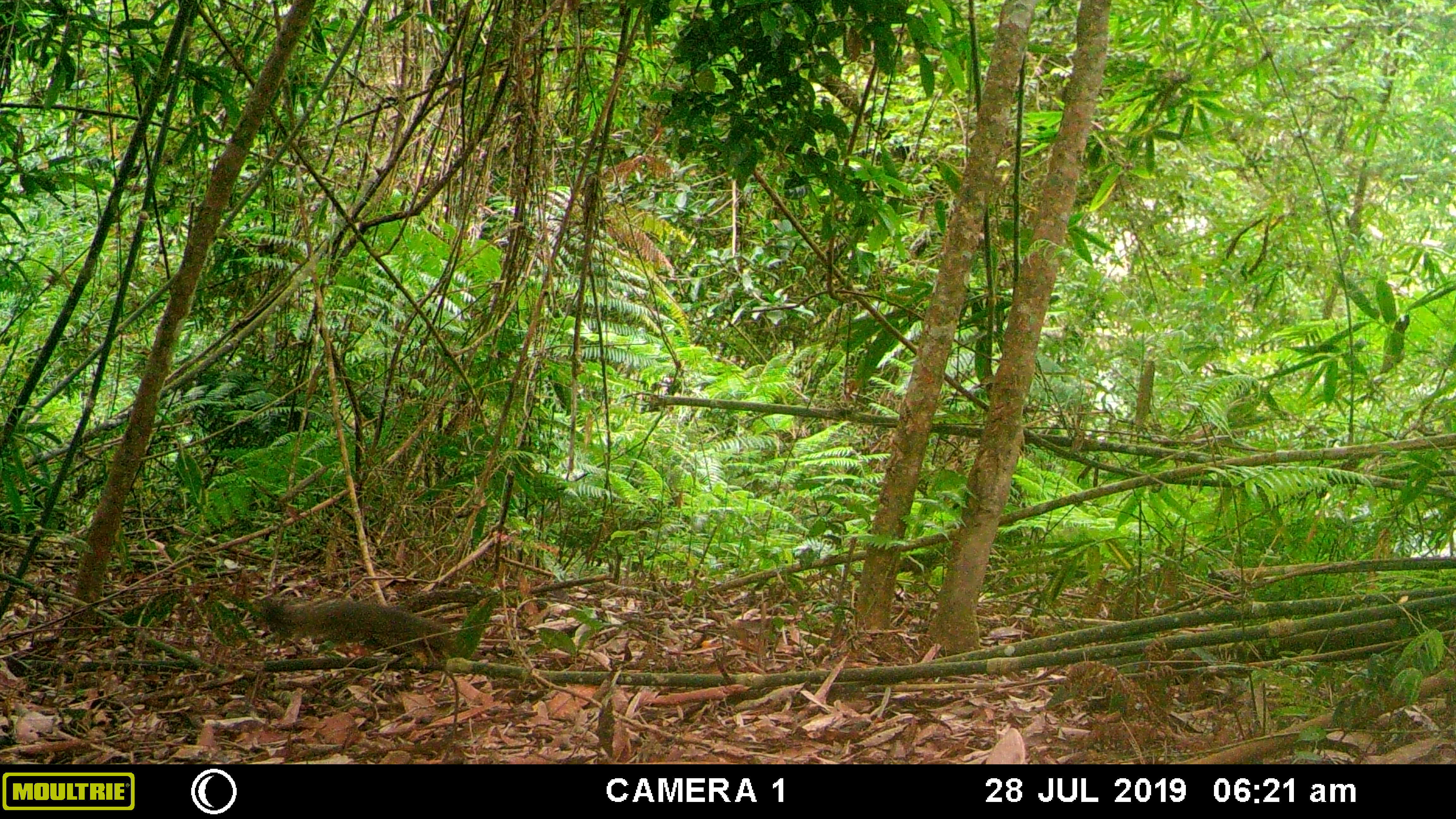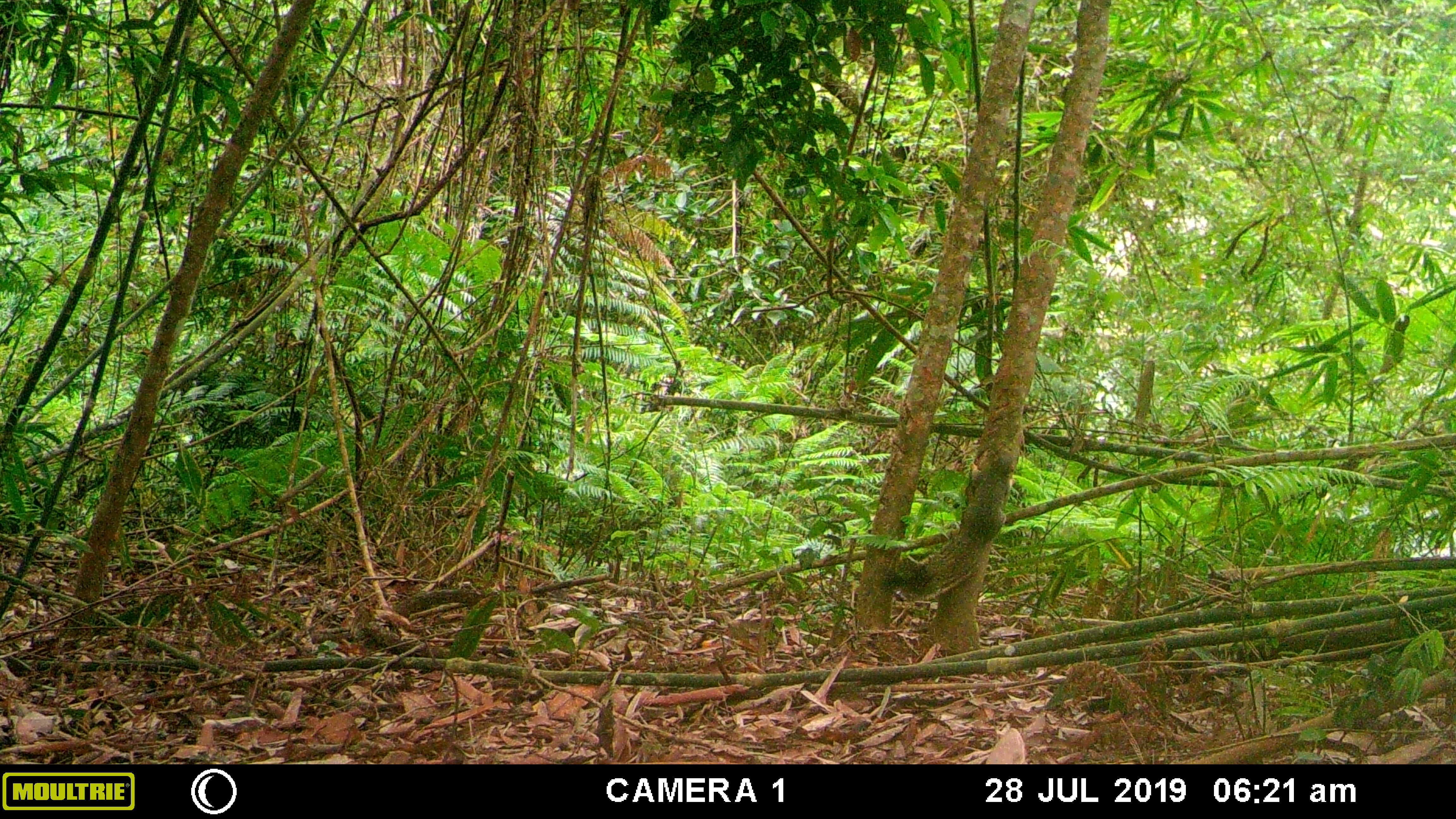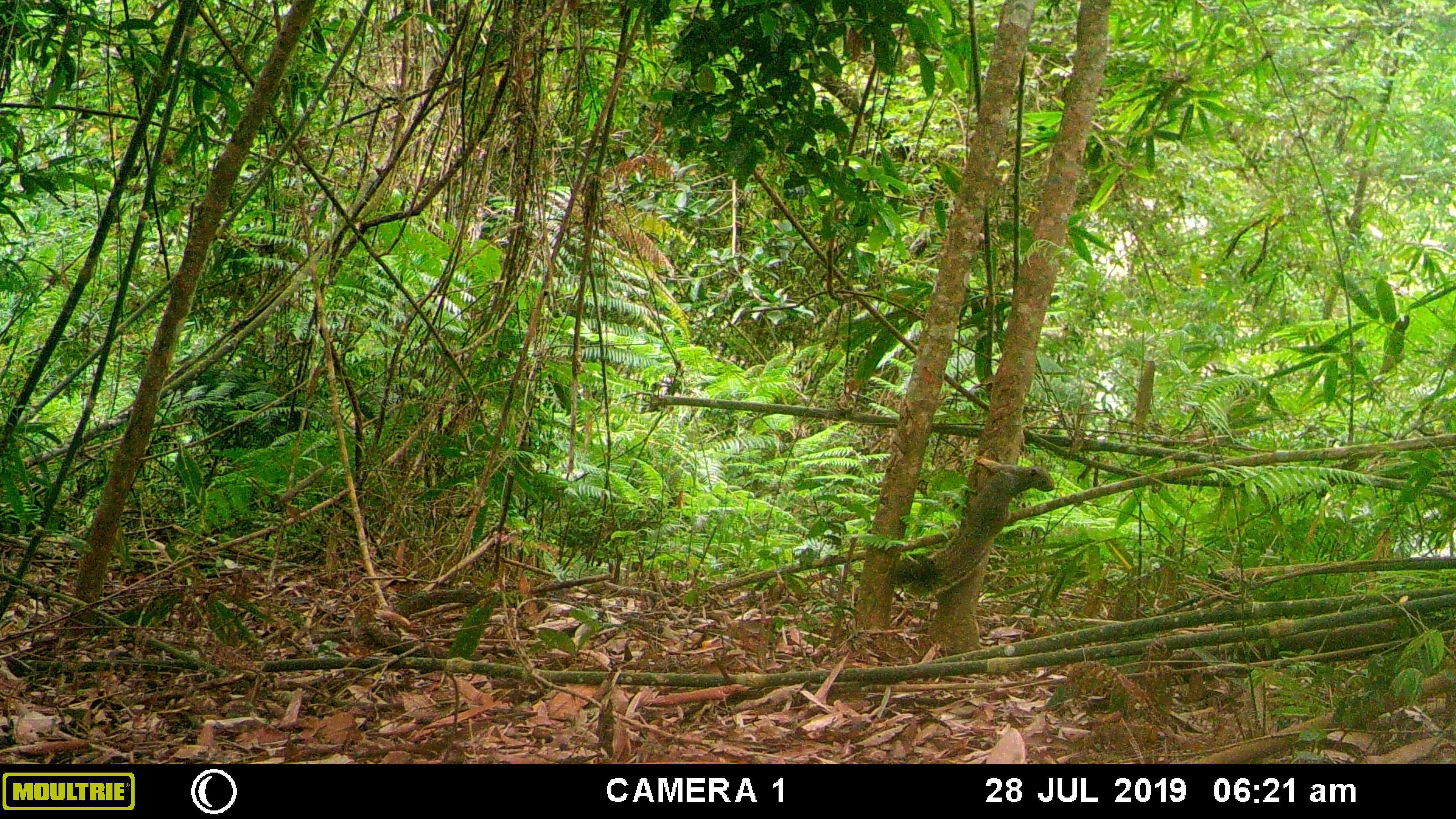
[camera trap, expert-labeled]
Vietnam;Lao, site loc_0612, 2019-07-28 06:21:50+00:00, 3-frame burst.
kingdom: Animalia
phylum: Chordata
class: Mammalia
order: Rodentia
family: Sciuridae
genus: Callosciurus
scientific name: Callosciurus erythraeus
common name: pallas's squirrel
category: pallass squirrel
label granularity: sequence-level